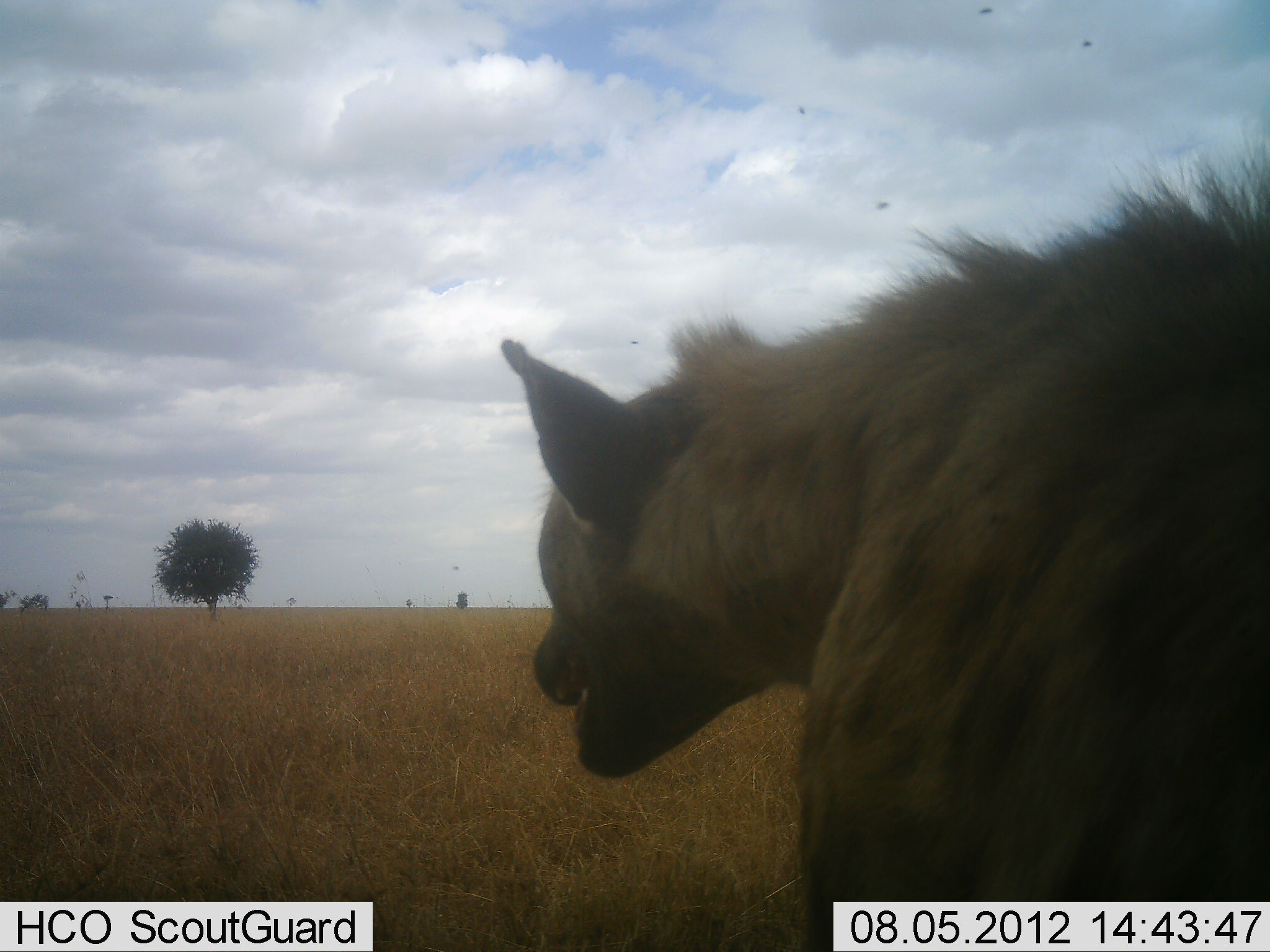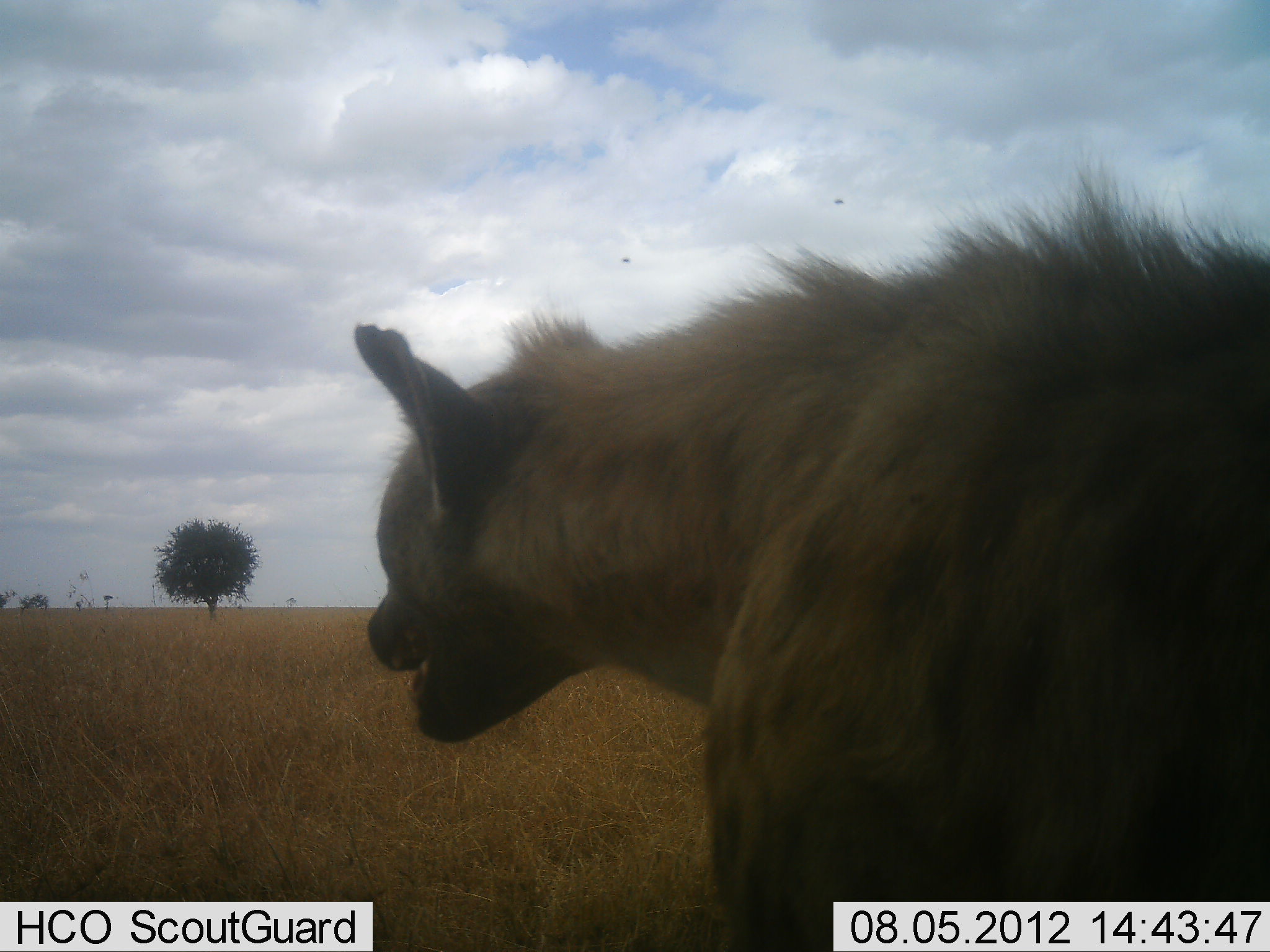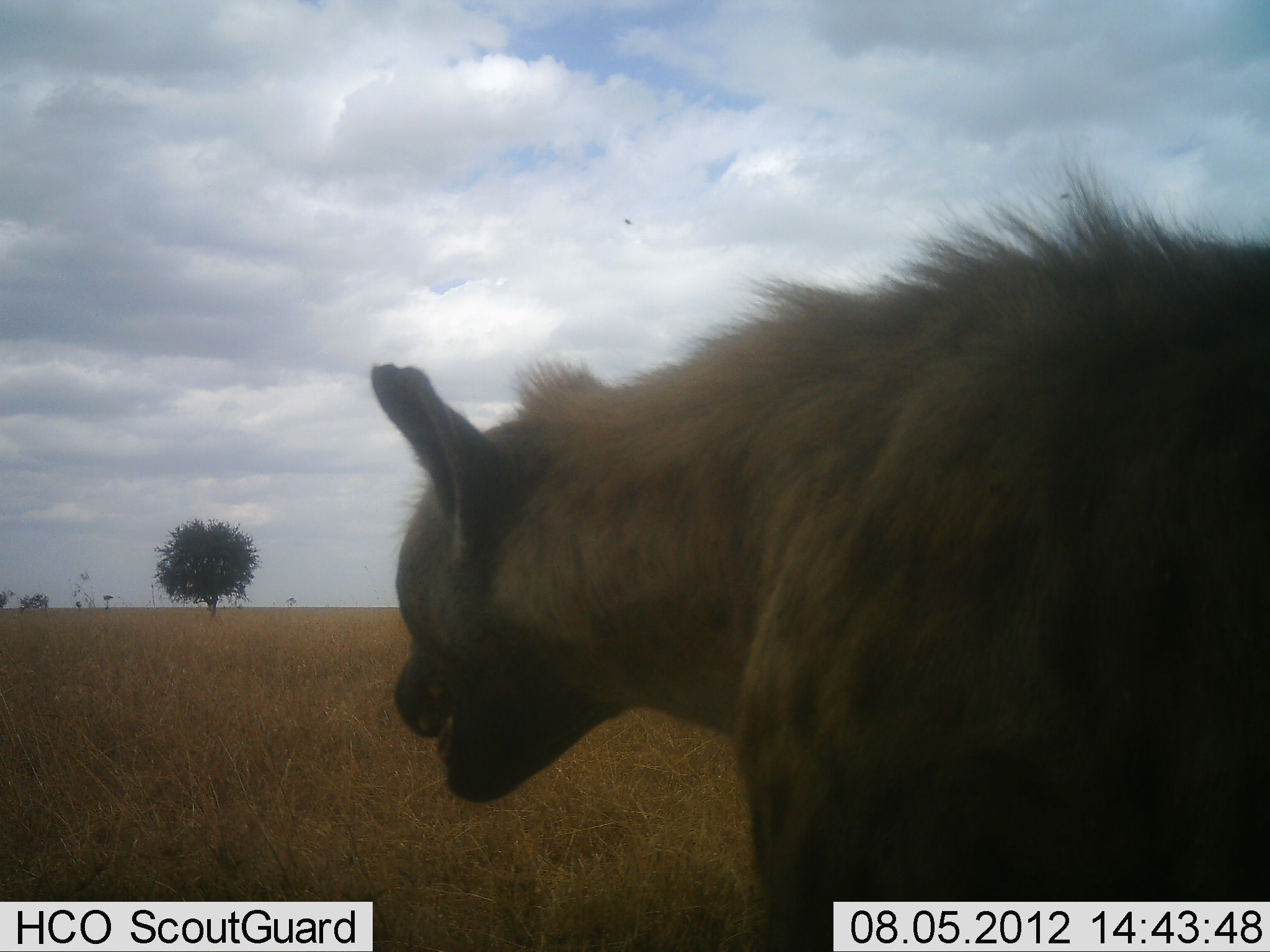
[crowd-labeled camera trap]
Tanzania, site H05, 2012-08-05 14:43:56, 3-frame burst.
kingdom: Animalia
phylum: Chordata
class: Mammalia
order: Carnivora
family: Hyaenidae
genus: Crocuta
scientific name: Crocuta crocuta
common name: spotted hyena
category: hyenaspotted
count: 1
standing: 40%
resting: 0%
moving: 60%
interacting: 0%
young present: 0%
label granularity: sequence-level